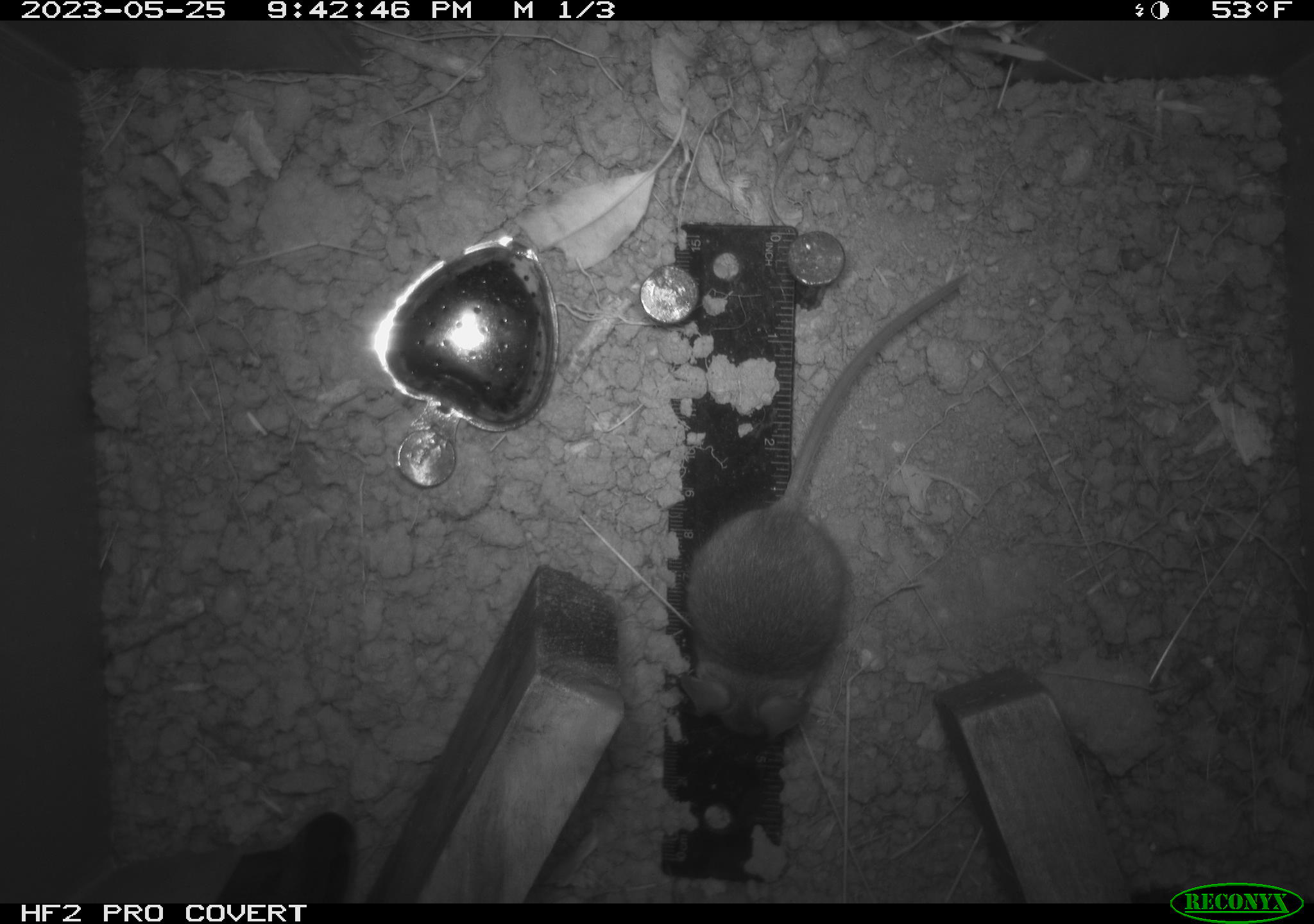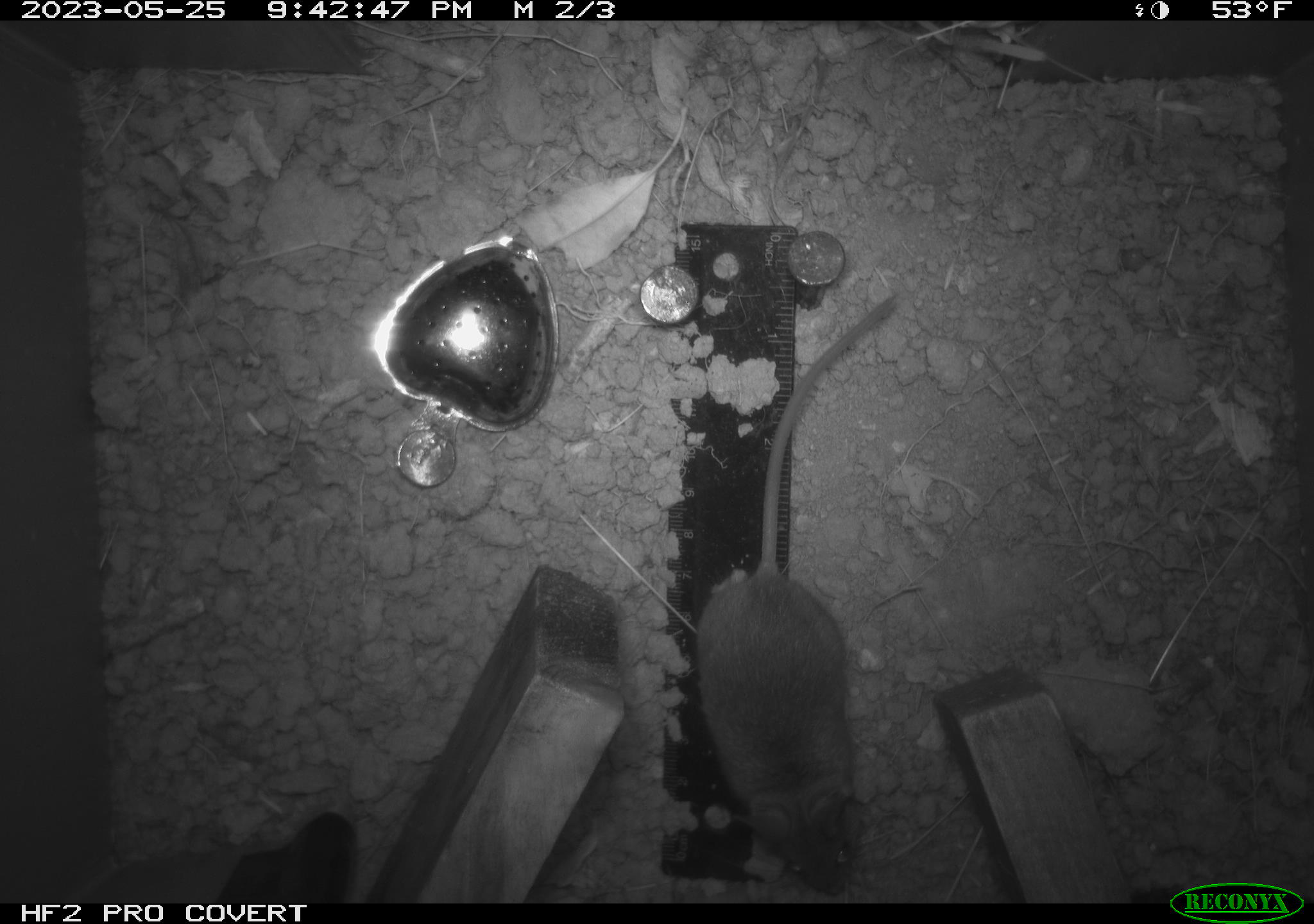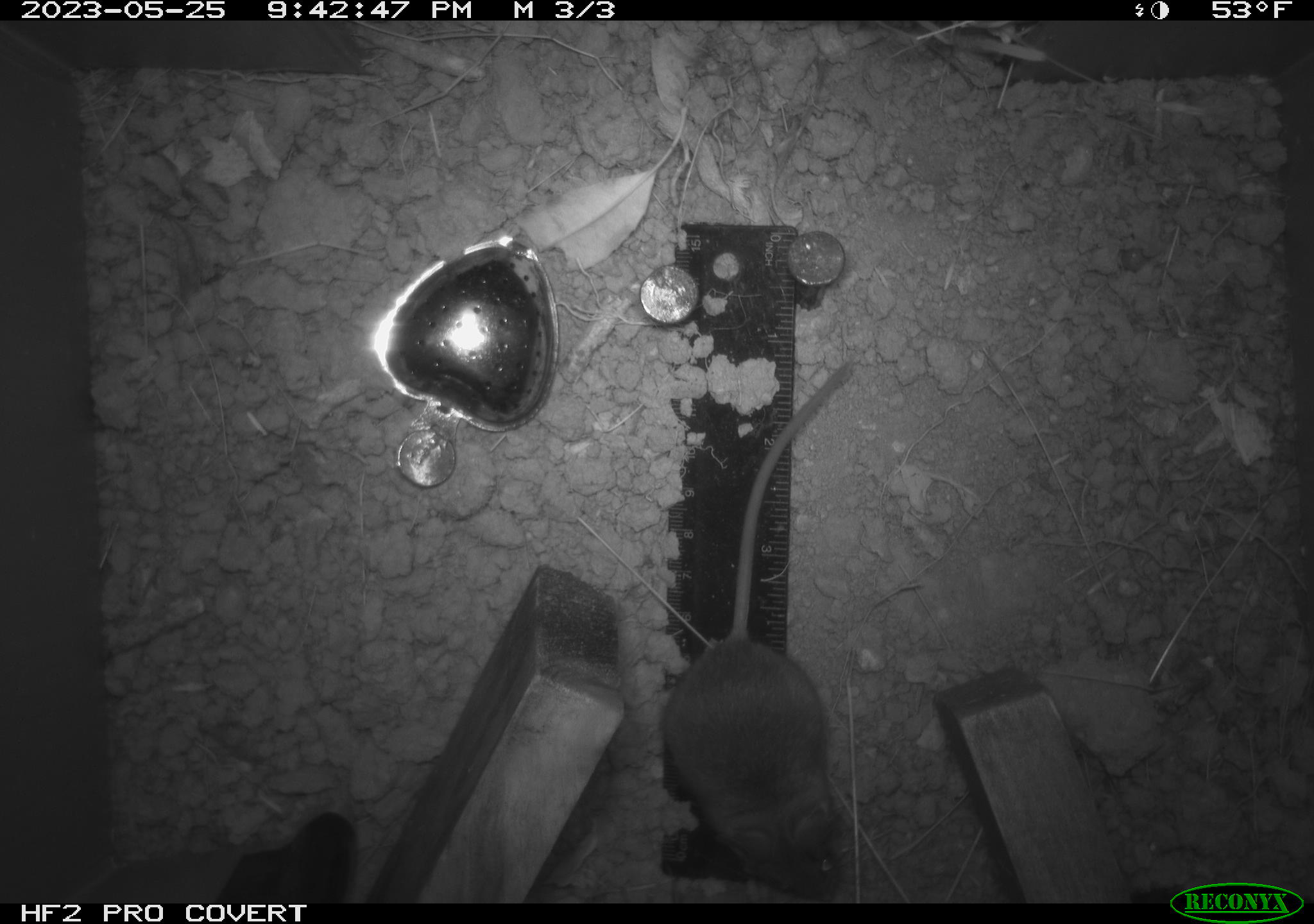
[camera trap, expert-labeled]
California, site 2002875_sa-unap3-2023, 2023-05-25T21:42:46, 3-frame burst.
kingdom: Animalia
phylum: Chordata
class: Mammalia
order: Rodentia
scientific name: Rodentia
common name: mouse species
Mouse species (Rodentia).